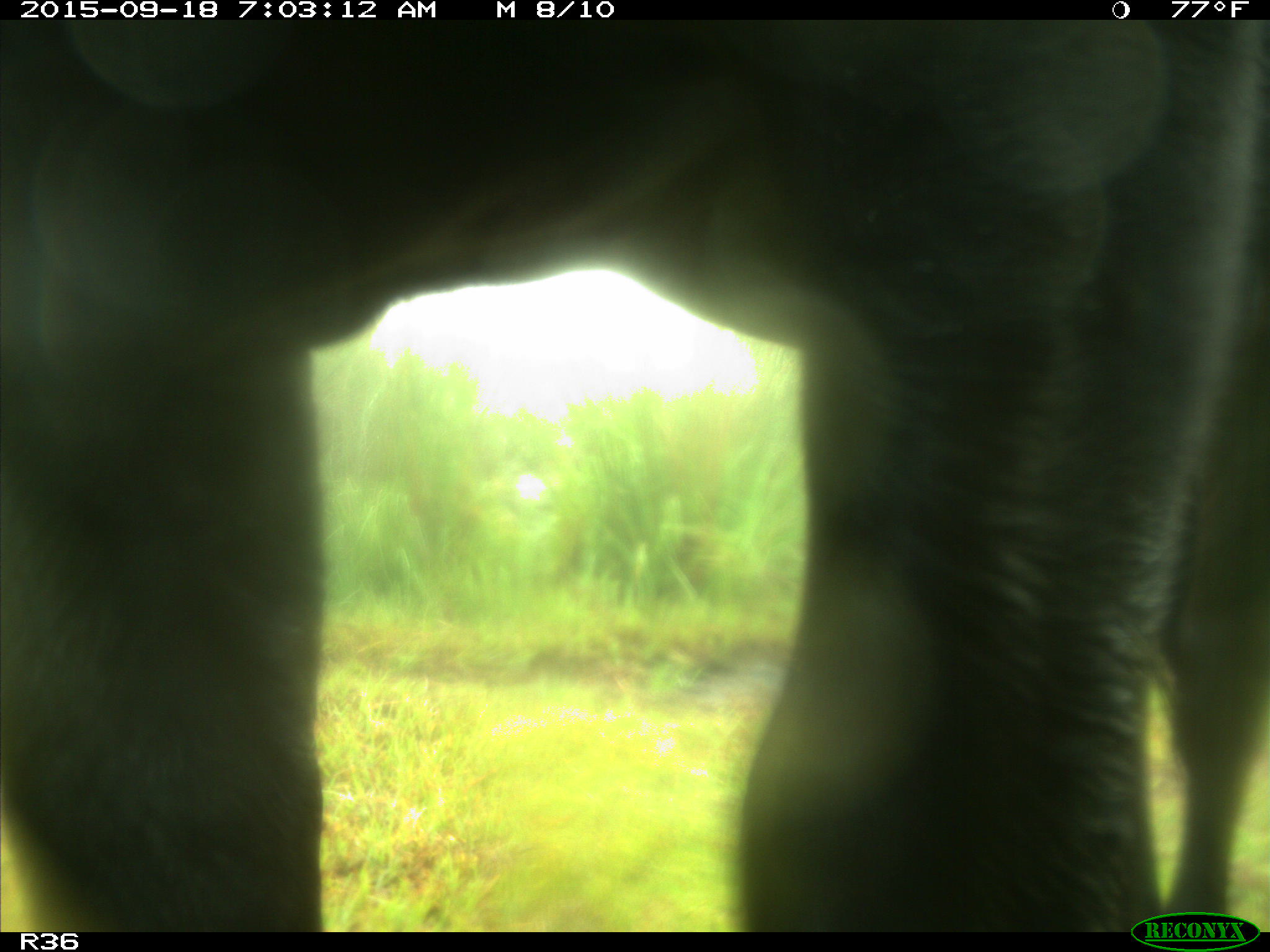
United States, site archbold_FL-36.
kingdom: Animalia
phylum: Chordata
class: Mammalia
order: Artiodactyla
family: Bovidae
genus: Bos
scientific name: Bos taurus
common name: domestic cow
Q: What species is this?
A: Bos taurus (domestic cow).